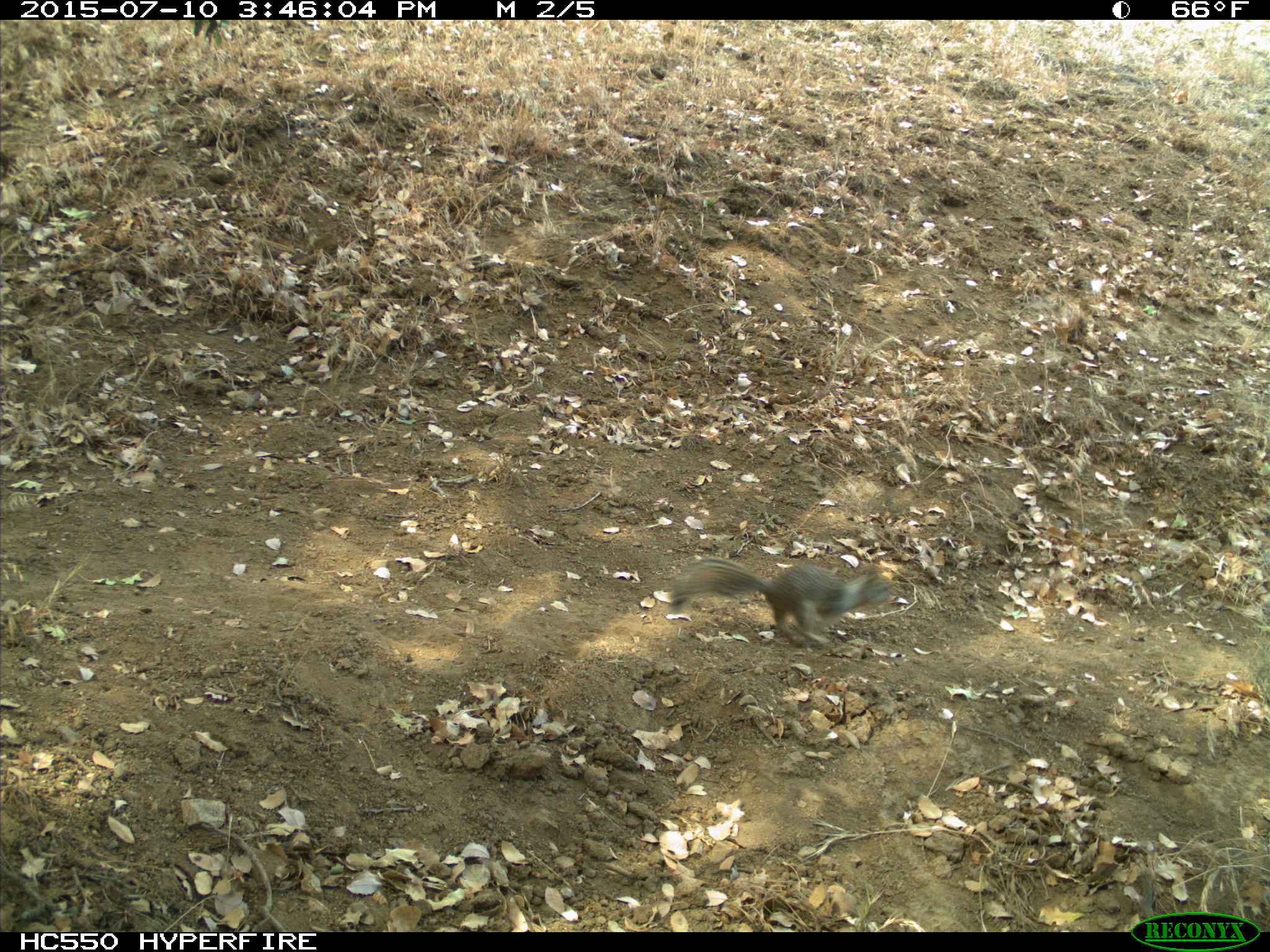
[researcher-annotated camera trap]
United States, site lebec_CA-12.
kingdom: Animalia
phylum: Chordata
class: Mammalia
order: Rodentia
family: Sciuridae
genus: Otospermophilus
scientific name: Otospermophilus beecheyi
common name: california ground squirrel